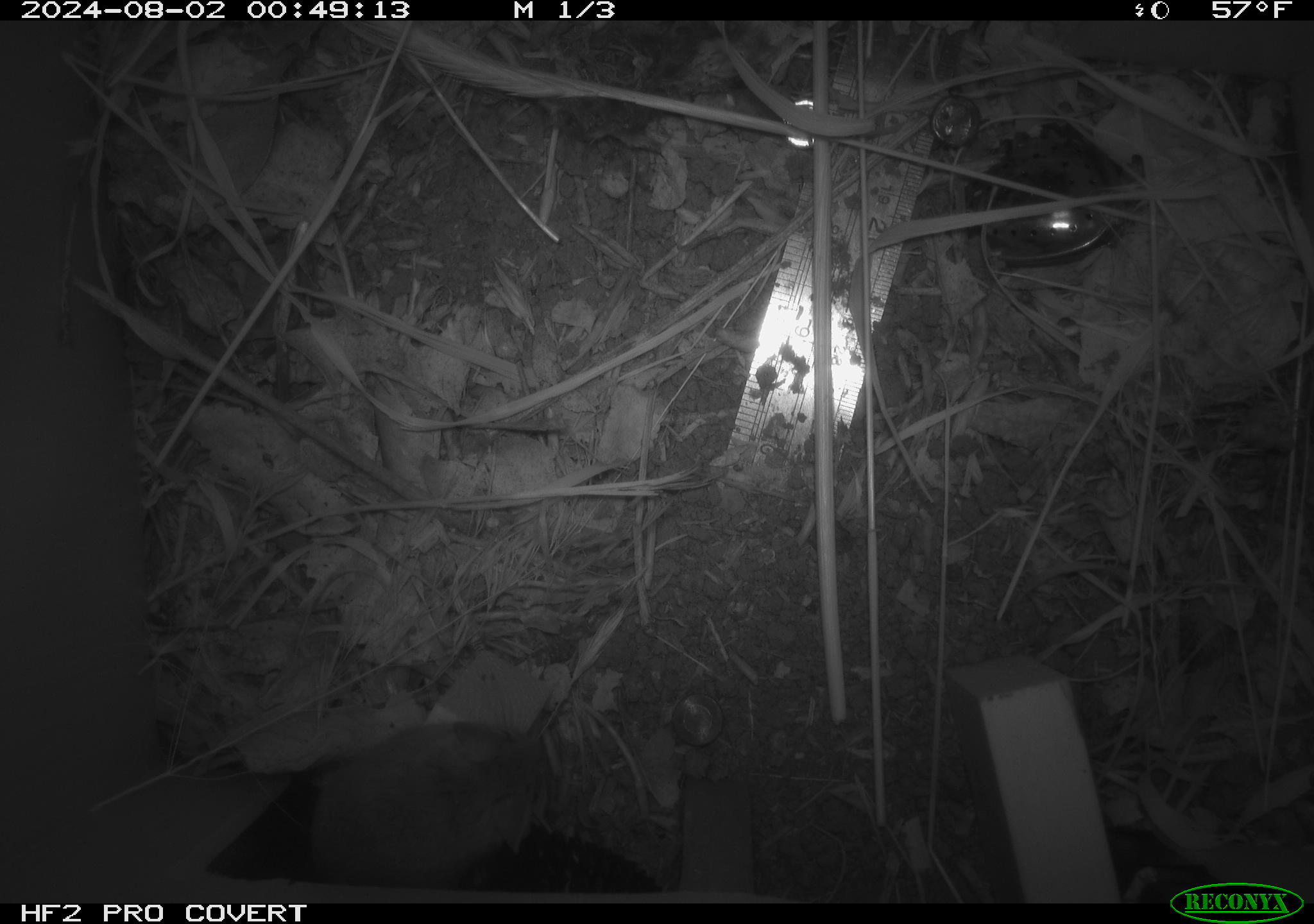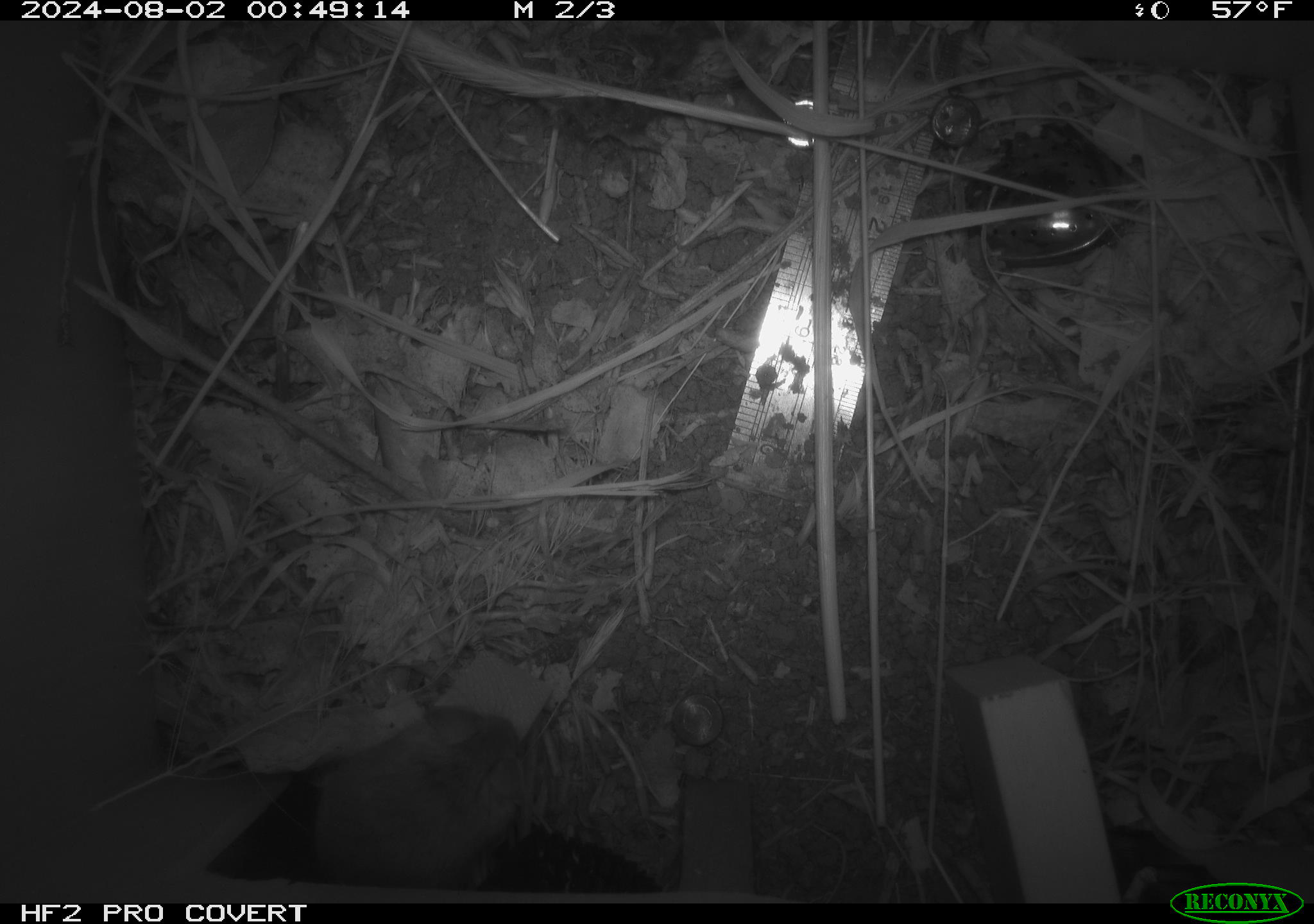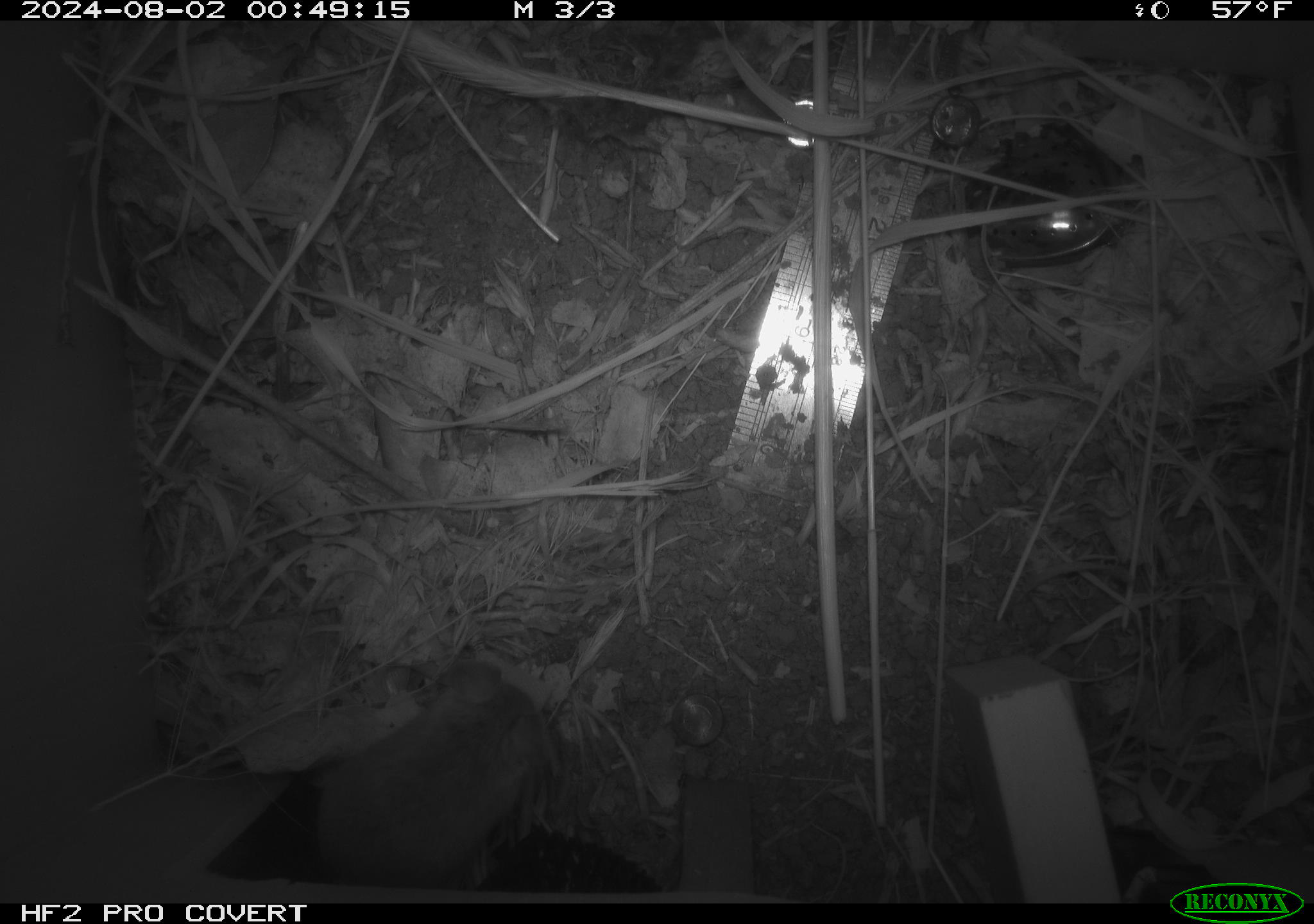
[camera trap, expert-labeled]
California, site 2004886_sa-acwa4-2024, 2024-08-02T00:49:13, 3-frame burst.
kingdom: Animalia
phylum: Chordata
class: Mammalia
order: Rodentia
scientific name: Rodentia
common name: mouse species